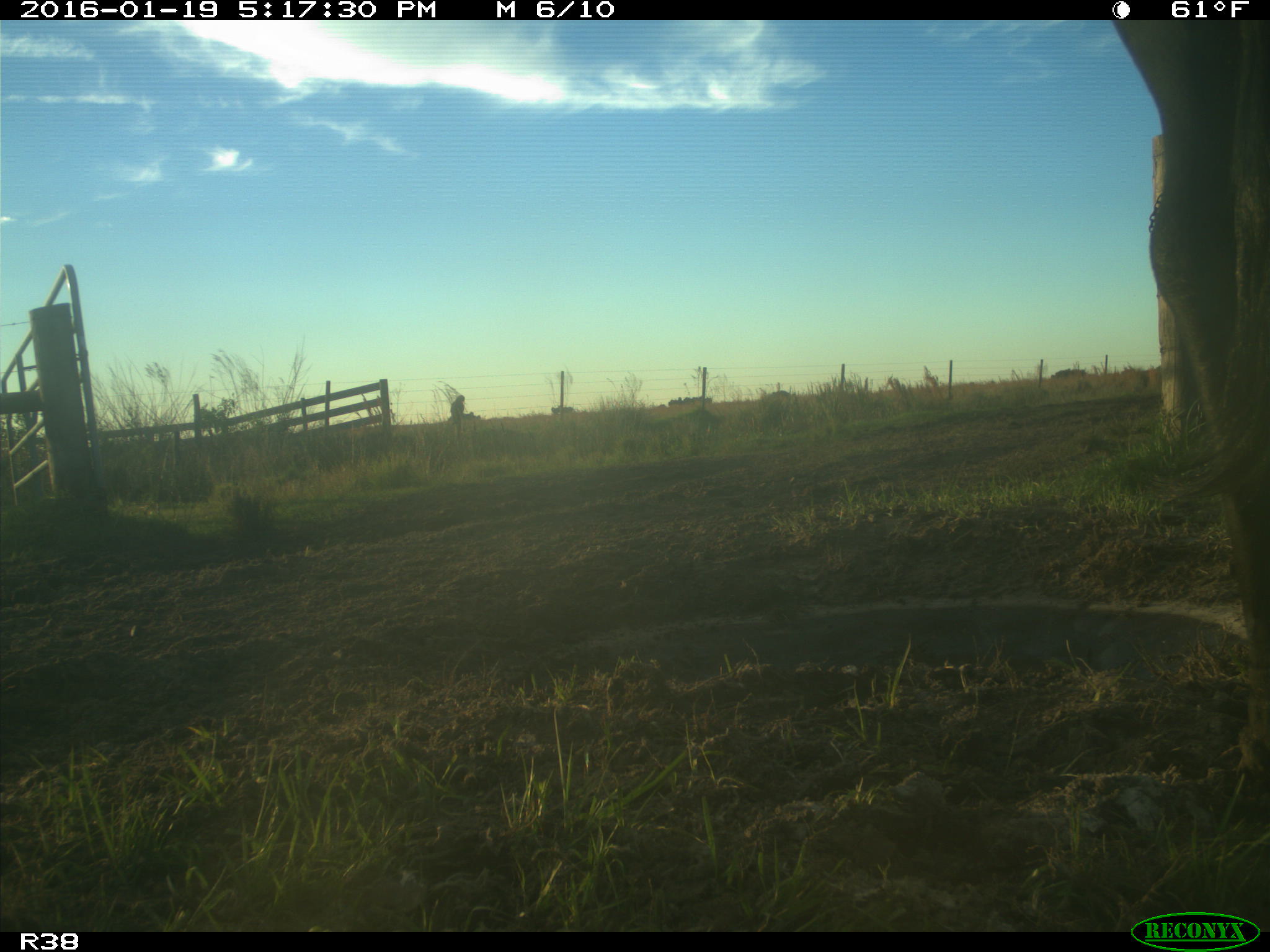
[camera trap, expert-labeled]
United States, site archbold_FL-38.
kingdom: Animalia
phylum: Chordata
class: Mammalia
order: Artiodactyla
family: Bovidae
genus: Bos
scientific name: Bos taurus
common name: domestic cow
Bos taurus (domestic cow).